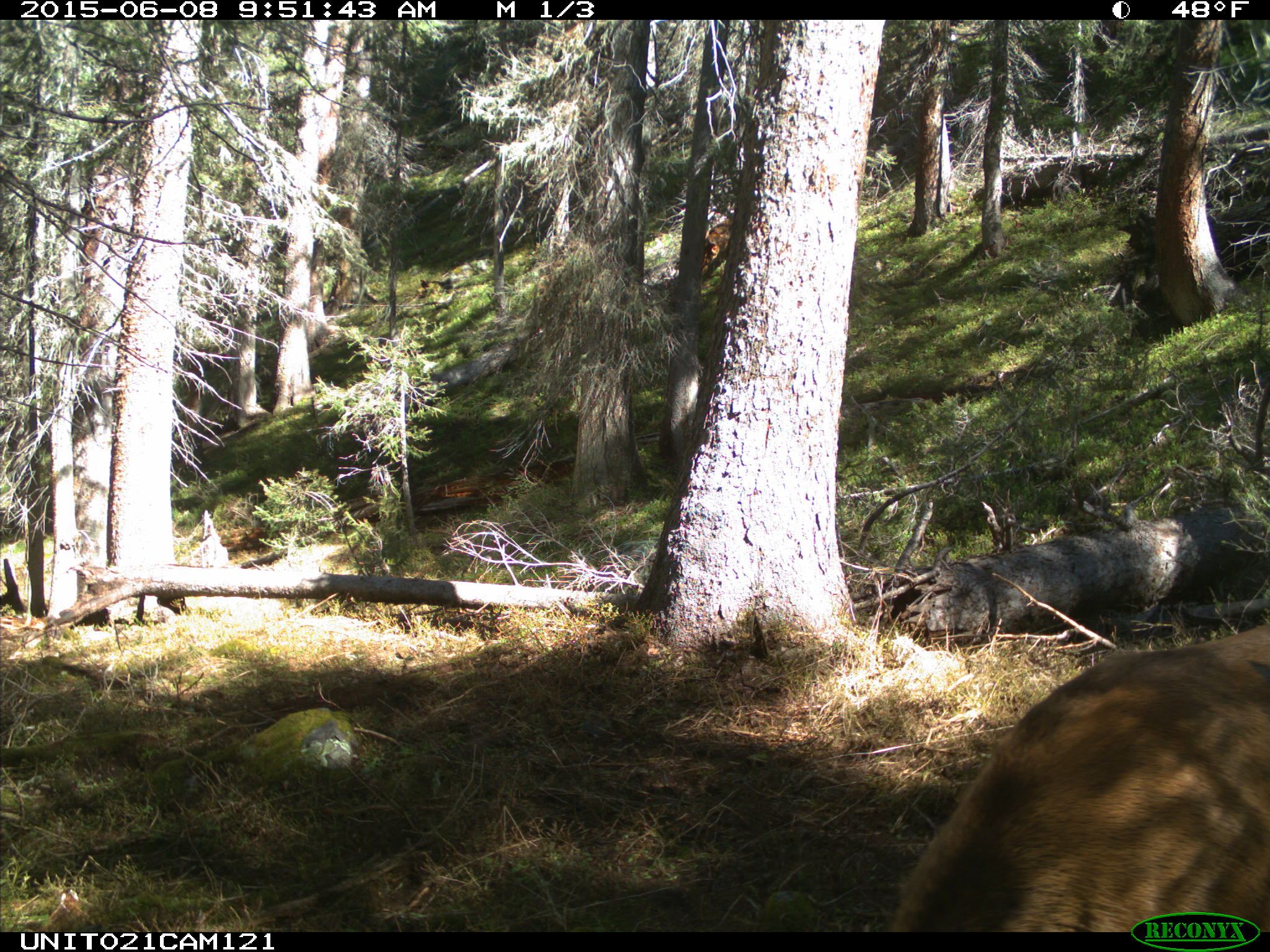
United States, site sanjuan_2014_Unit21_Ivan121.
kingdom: Animalia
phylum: Chordata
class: Mammalia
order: Artiodactyla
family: Cervidae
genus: Cervus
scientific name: Cervus elaphus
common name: red deer